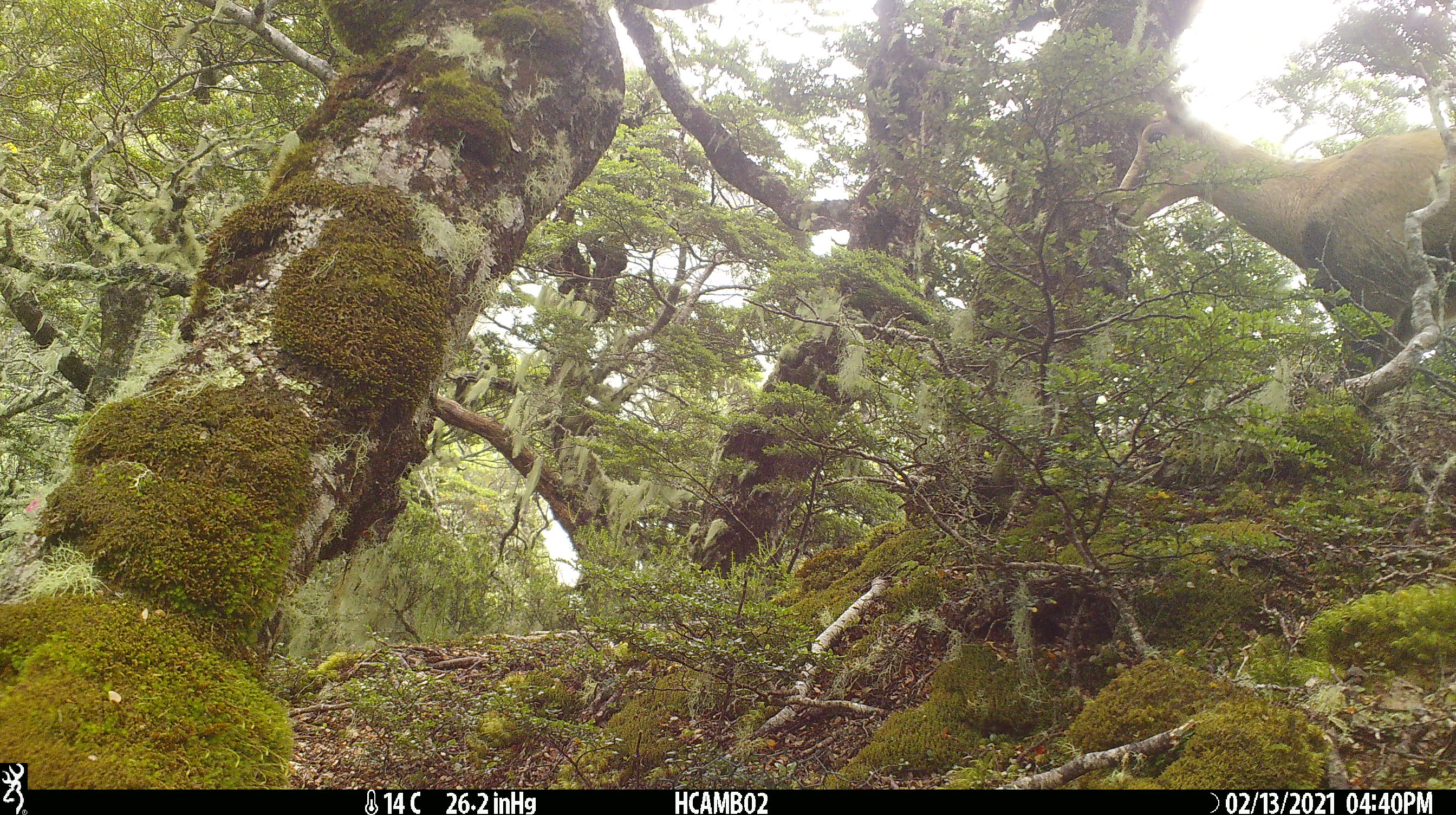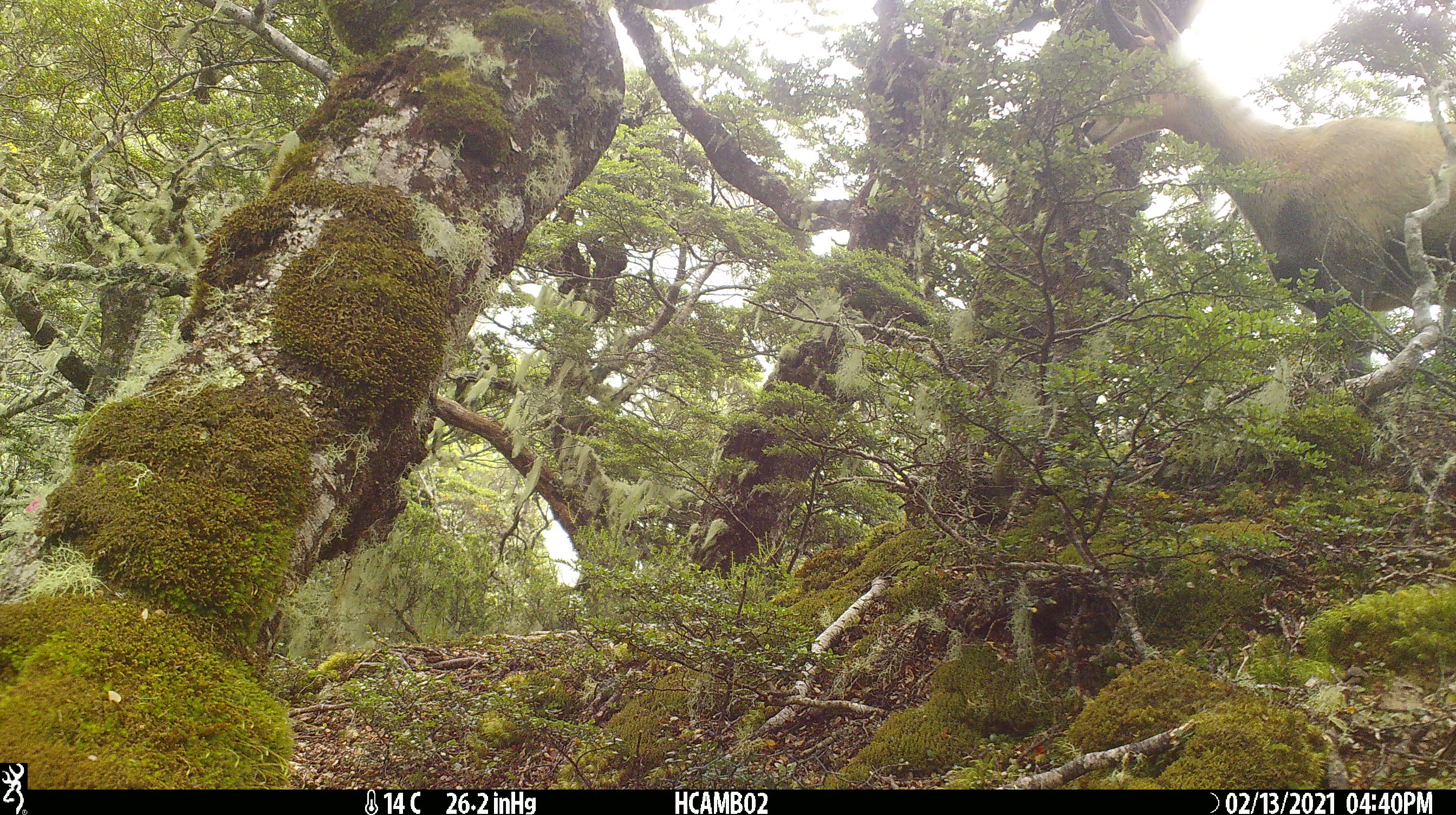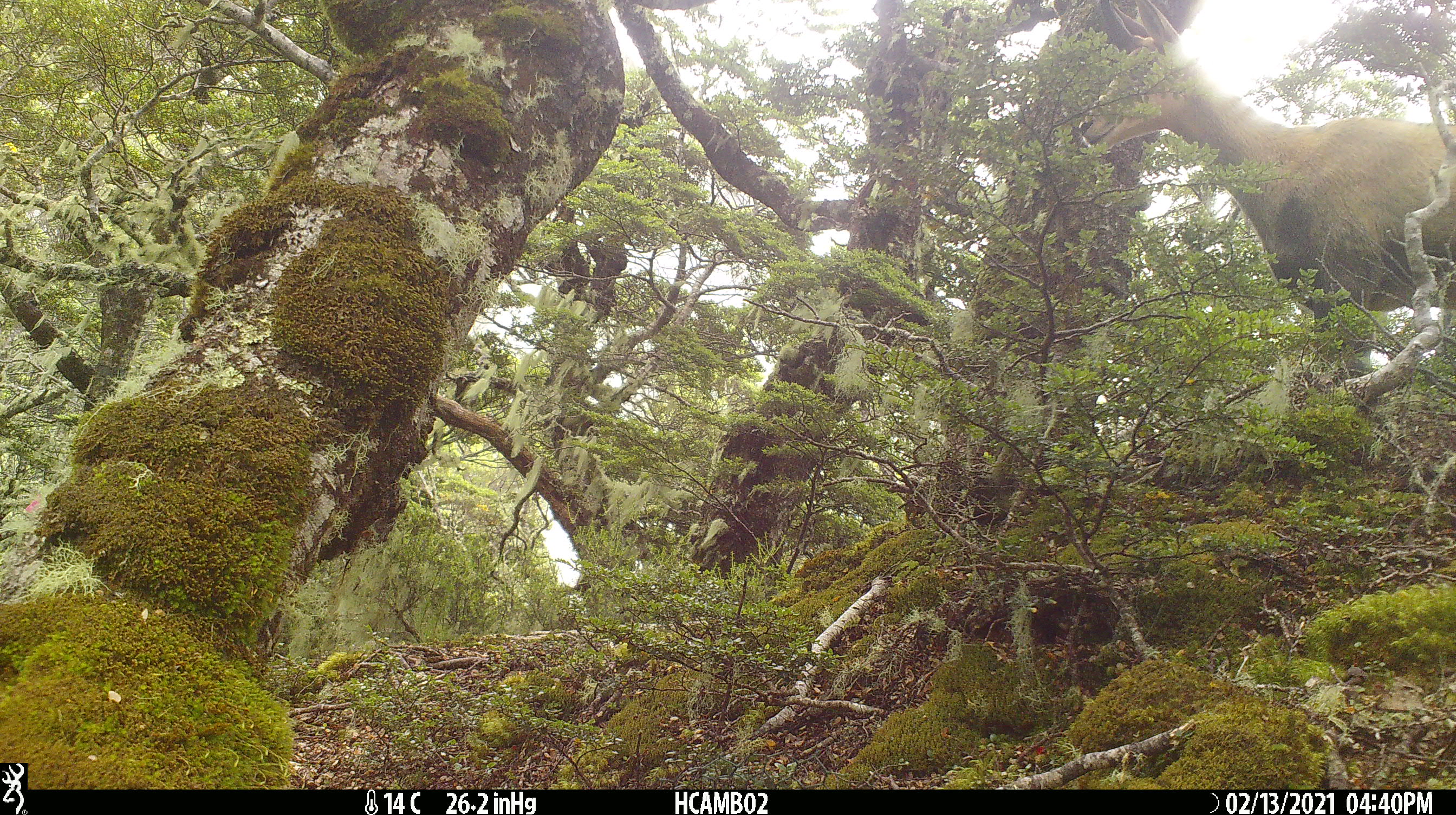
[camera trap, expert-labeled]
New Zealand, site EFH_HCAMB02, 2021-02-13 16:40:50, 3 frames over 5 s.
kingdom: Animalia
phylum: Chordata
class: Mammalia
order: Artiodactyla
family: Bovidae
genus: Rupicapra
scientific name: Rupicapra rupicapra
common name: alpine chamois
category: chamois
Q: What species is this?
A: Chamois (alpine chamois) (Rupicapra rupicapra).